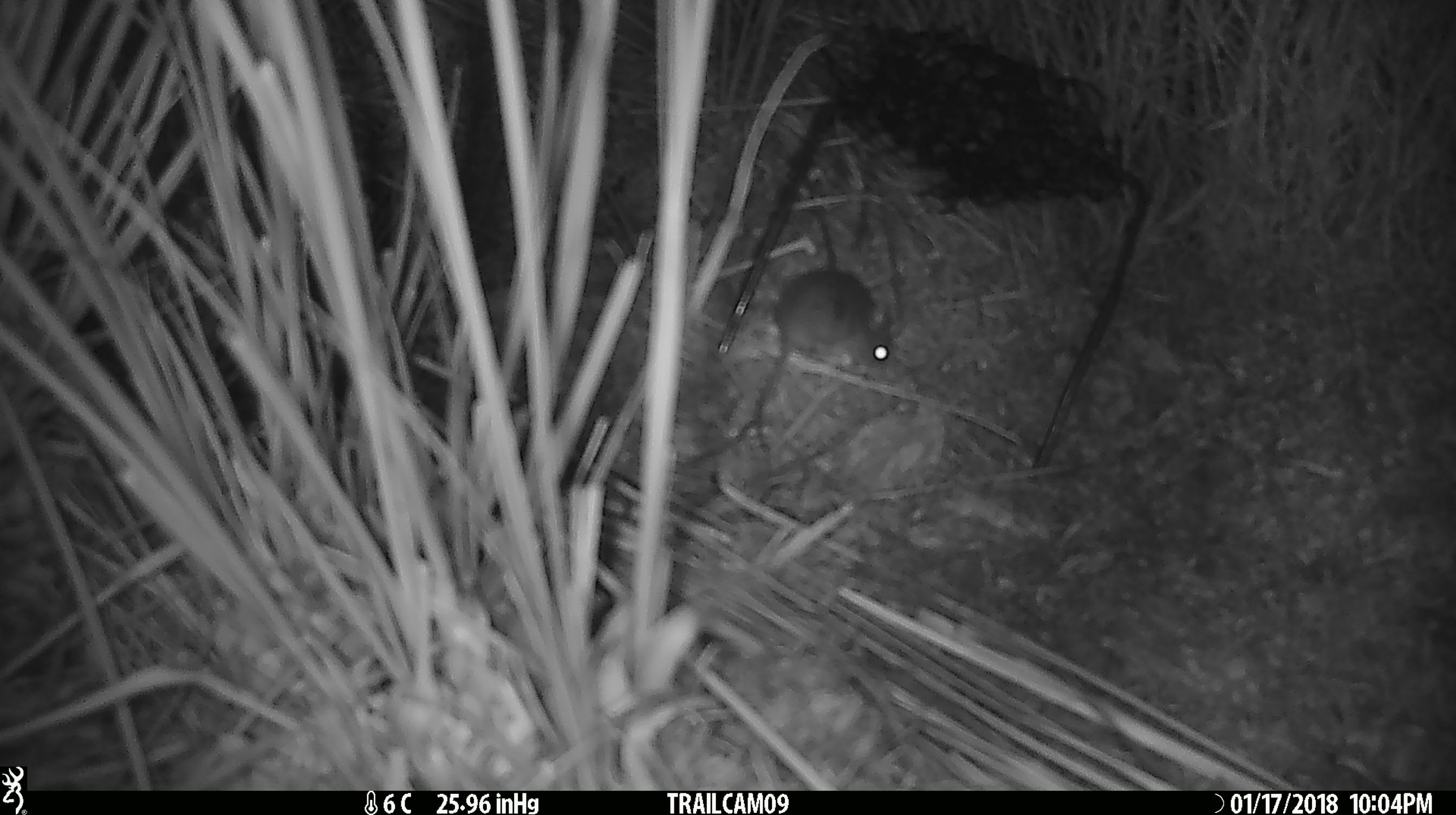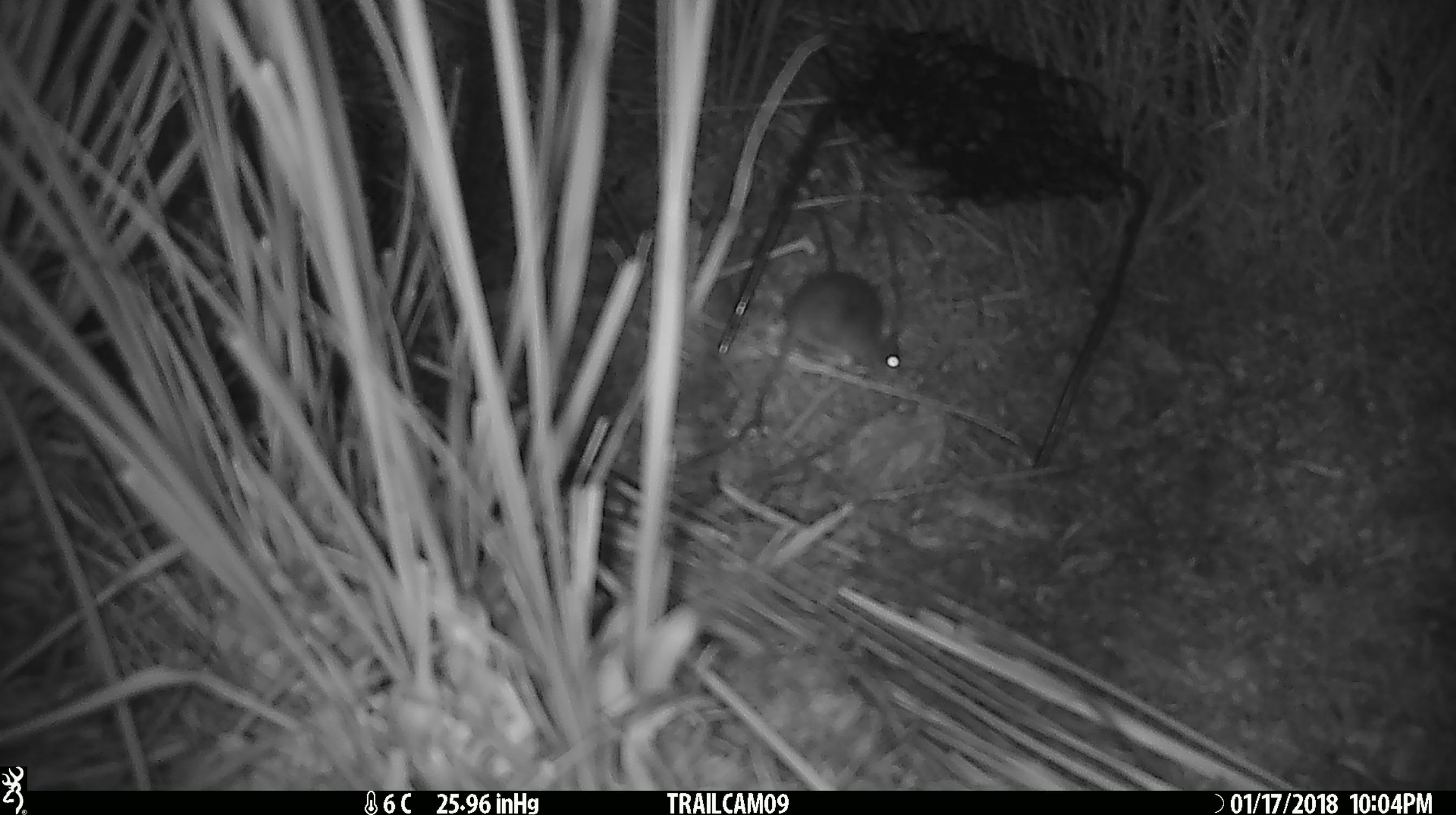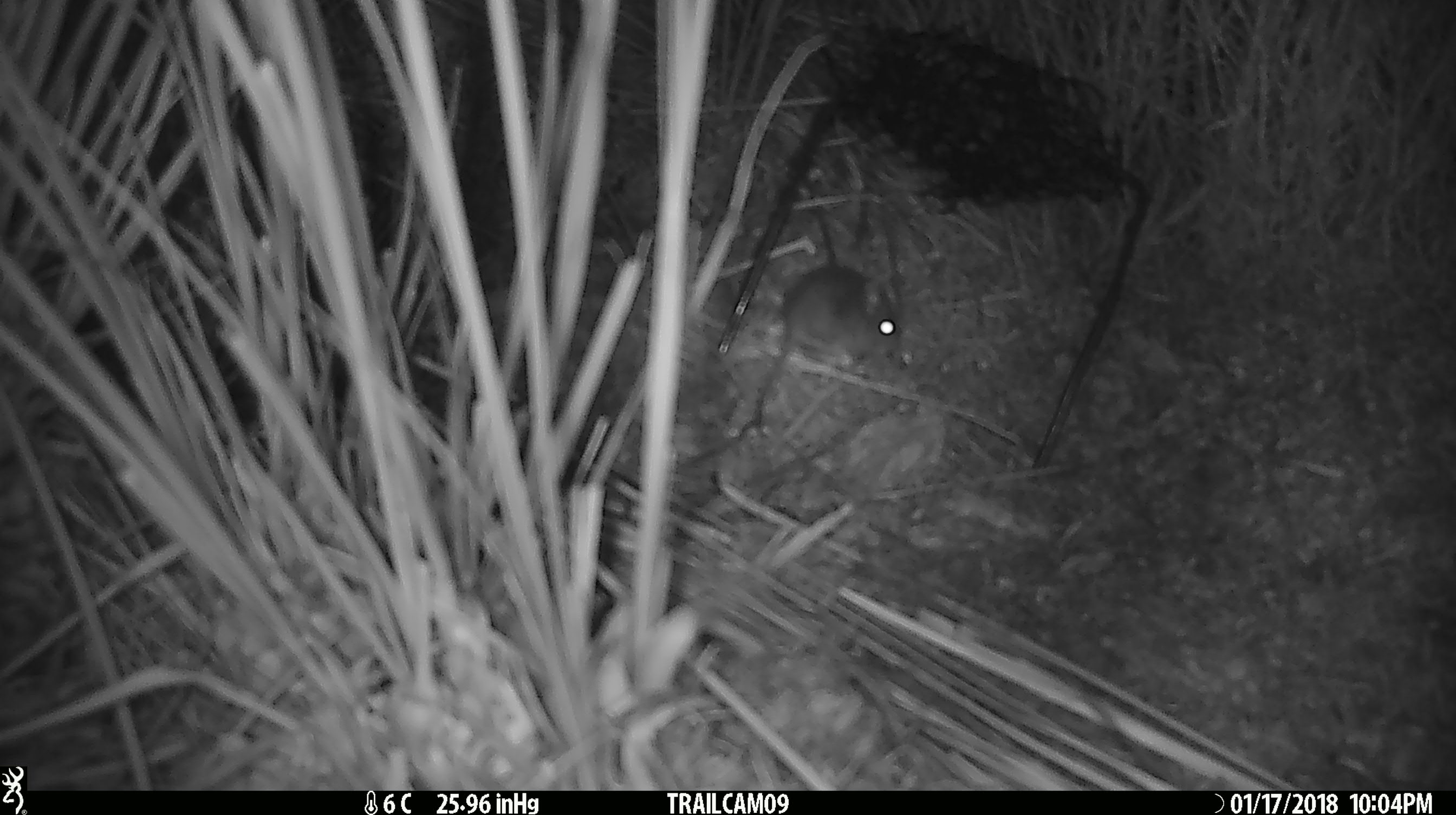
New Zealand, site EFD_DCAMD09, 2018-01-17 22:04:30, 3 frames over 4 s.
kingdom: Animalia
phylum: Chordata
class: Mammalia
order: Rodentia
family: Muridae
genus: Mus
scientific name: Mus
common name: mouse